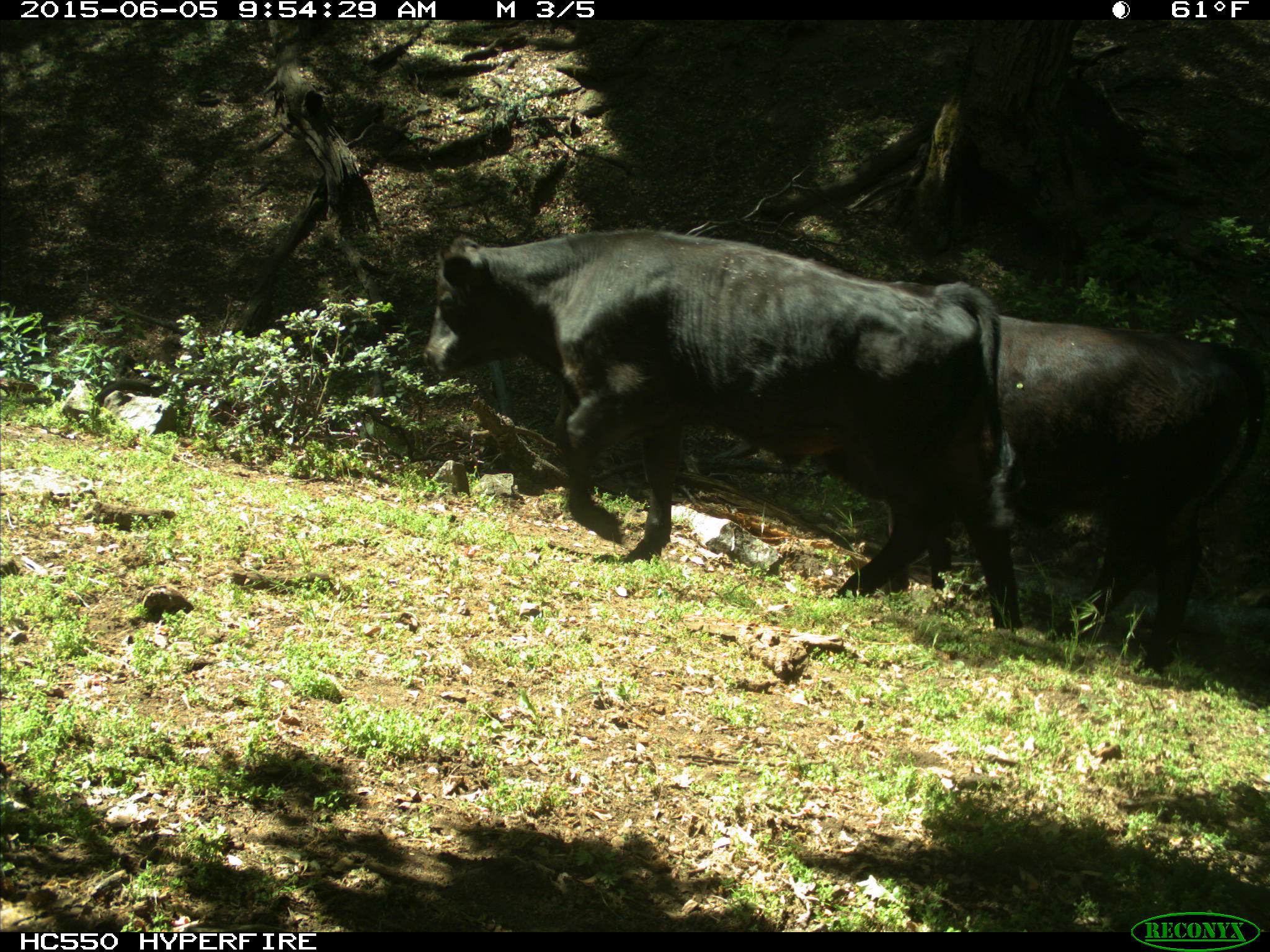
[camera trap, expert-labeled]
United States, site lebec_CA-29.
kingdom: Animalia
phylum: Chordata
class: Mammalia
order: Artiodactyla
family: Bovidae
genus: Bos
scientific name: Bos taurus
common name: domestic cow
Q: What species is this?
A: Bos taurus (domestic cow).